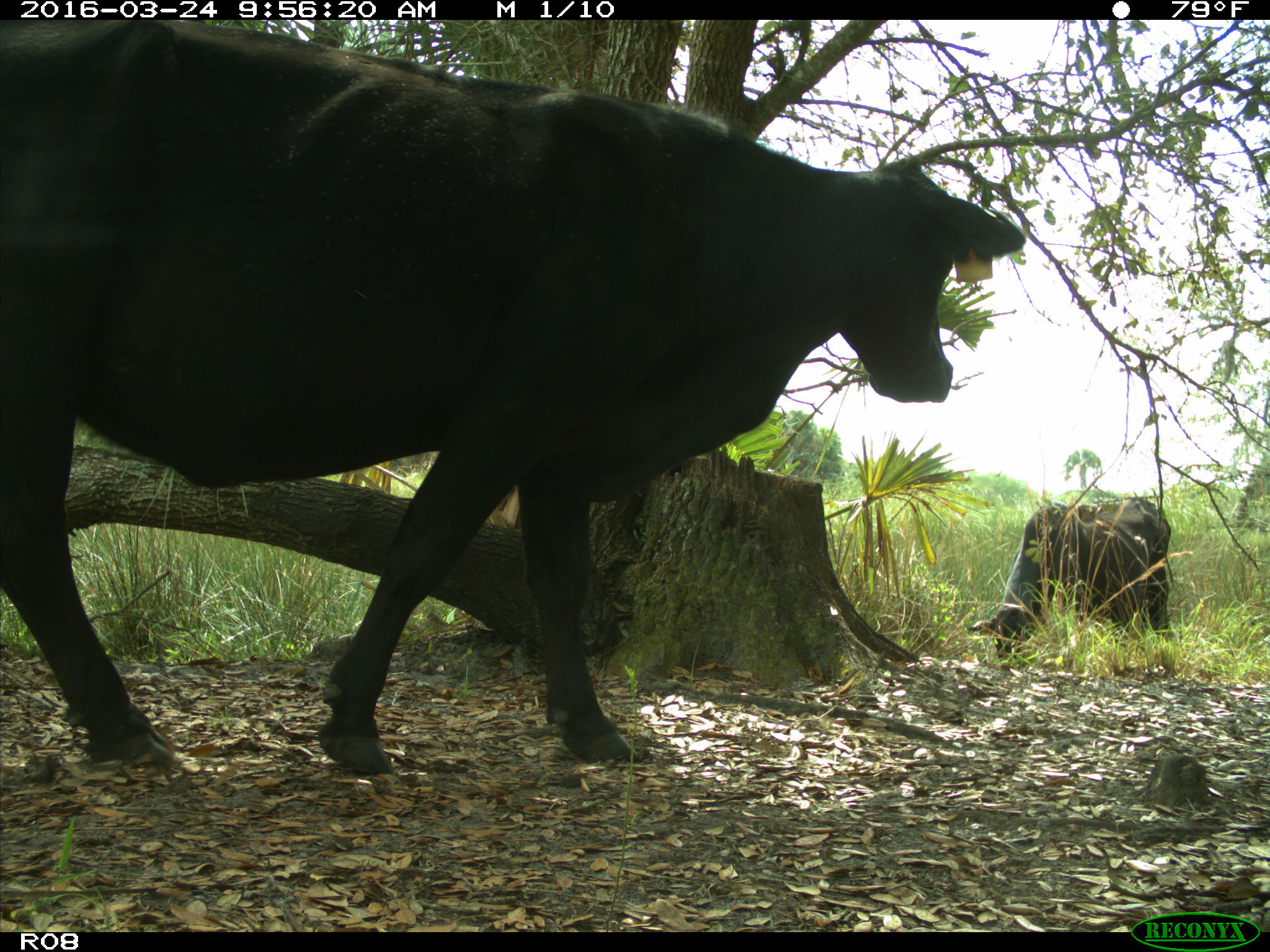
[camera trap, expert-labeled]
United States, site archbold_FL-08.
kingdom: Animalia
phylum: Chordata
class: Mammalia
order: Artiodactyla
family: Bovidae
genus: Bos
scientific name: Bos taurus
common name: domestic cow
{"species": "Bos taurus (domestic cow)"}